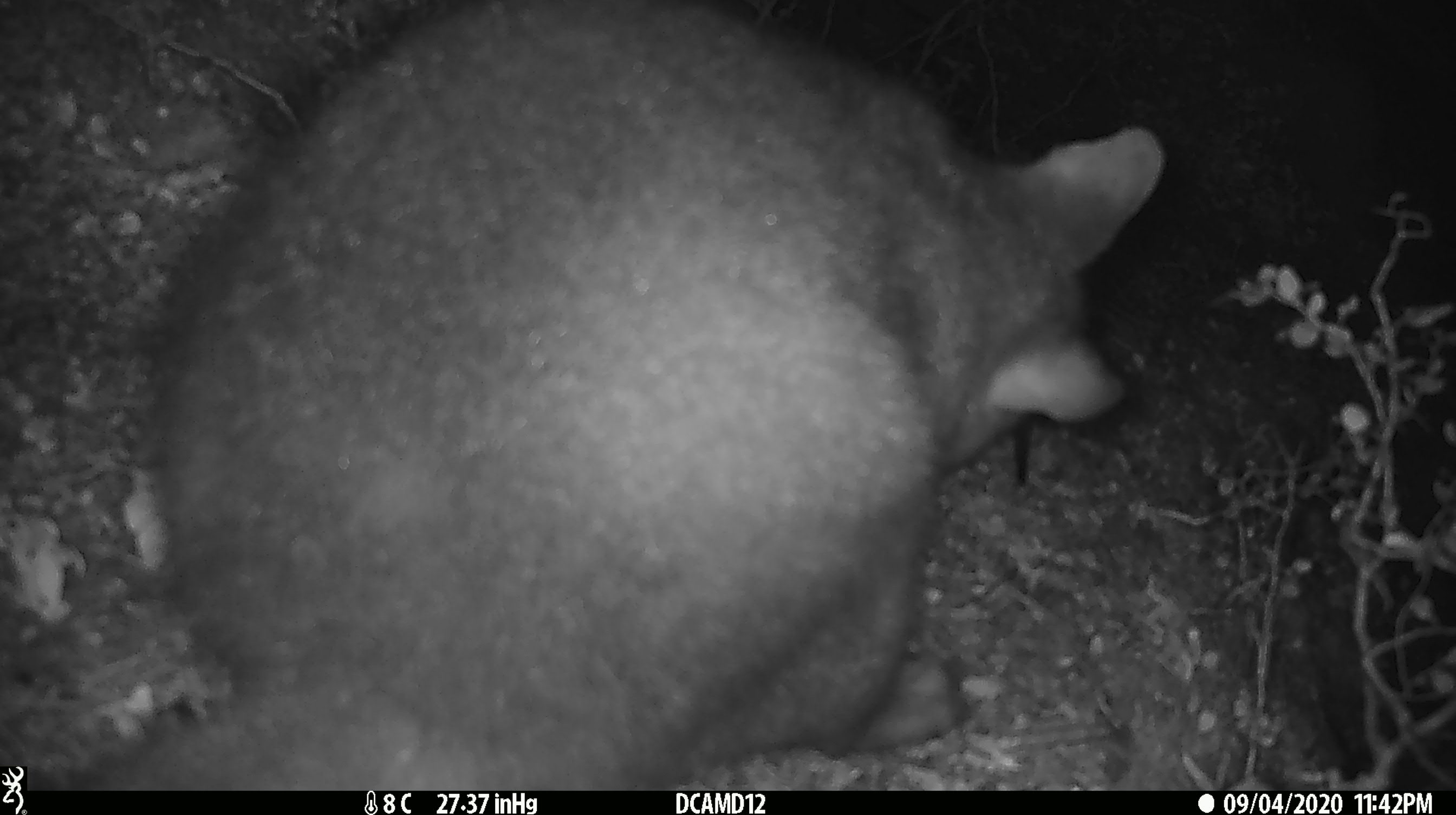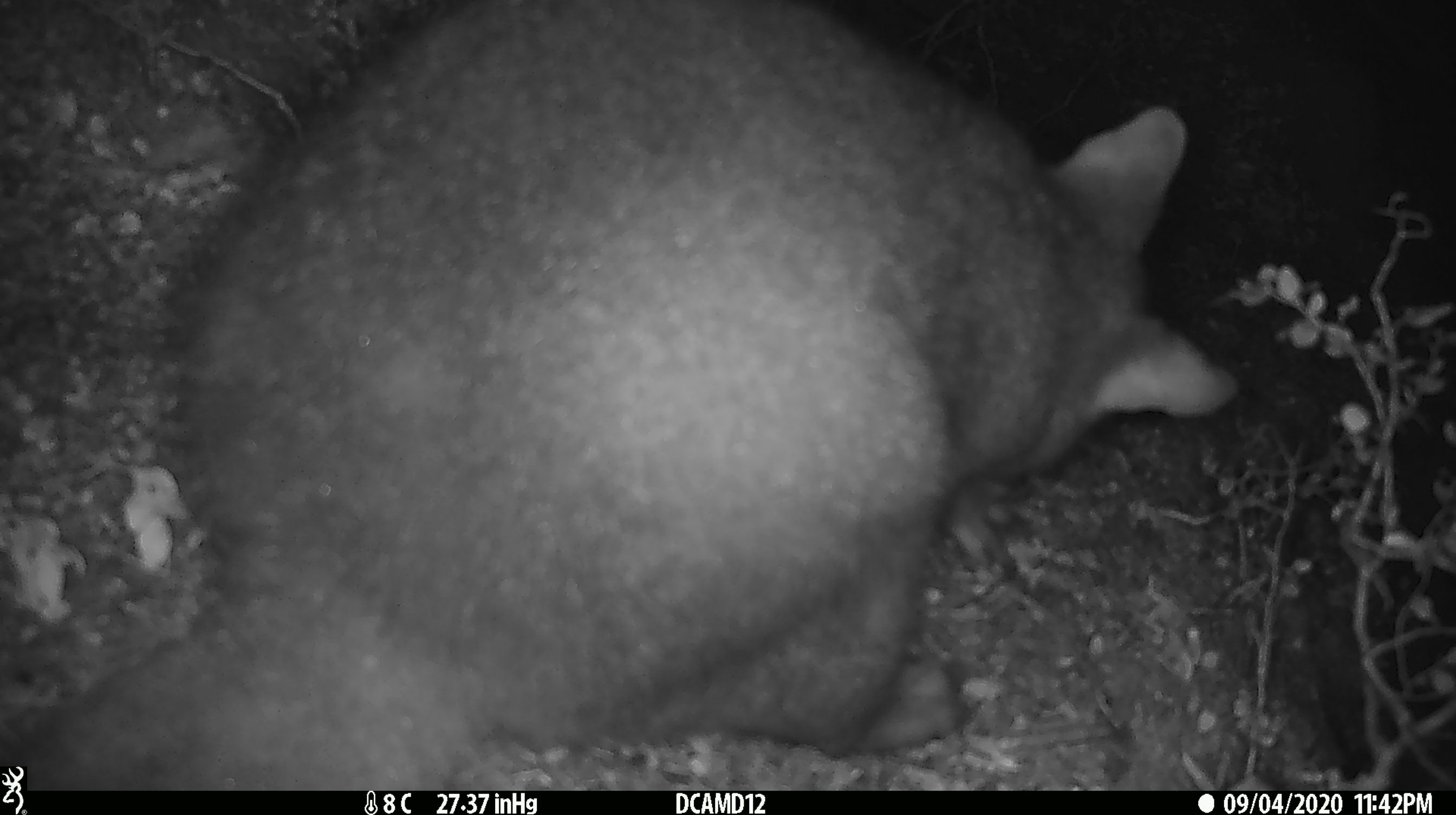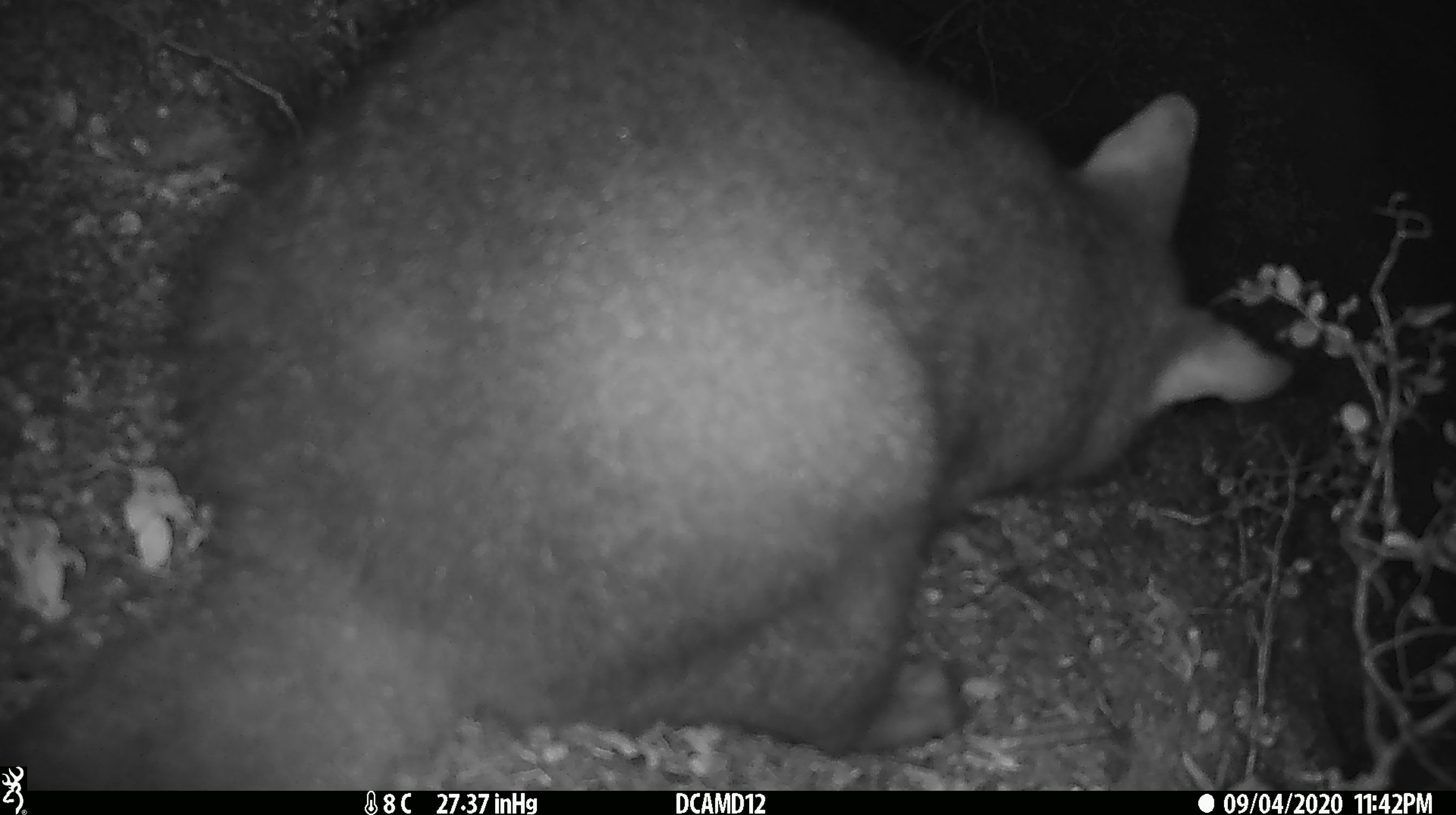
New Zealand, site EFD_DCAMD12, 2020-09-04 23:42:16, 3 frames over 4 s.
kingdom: Animalia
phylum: Chordata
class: Mammalia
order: Diprotodontia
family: Phalangeridae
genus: Trichosurus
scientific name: Trichosurus vulpecula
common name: common brushtail possum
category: possum